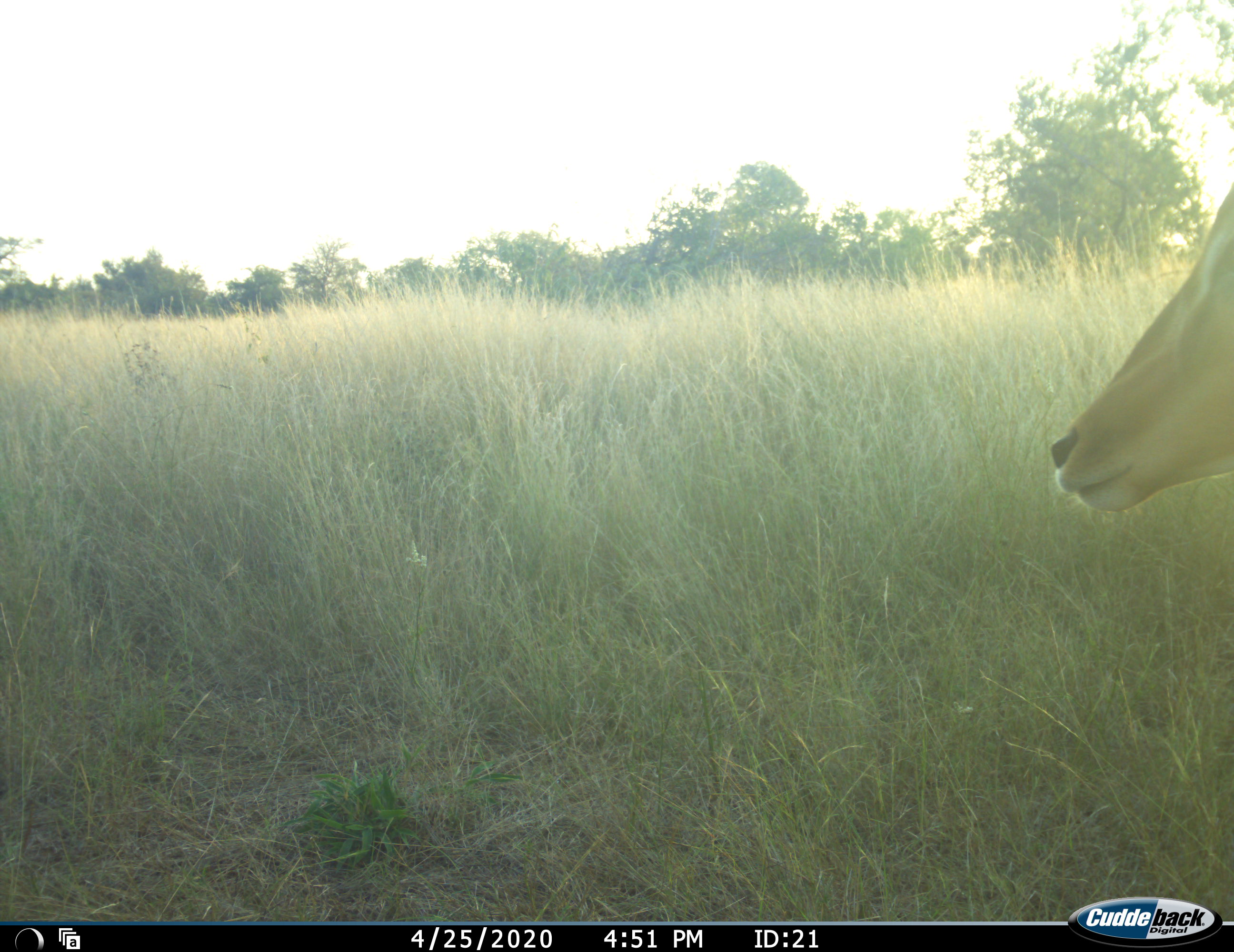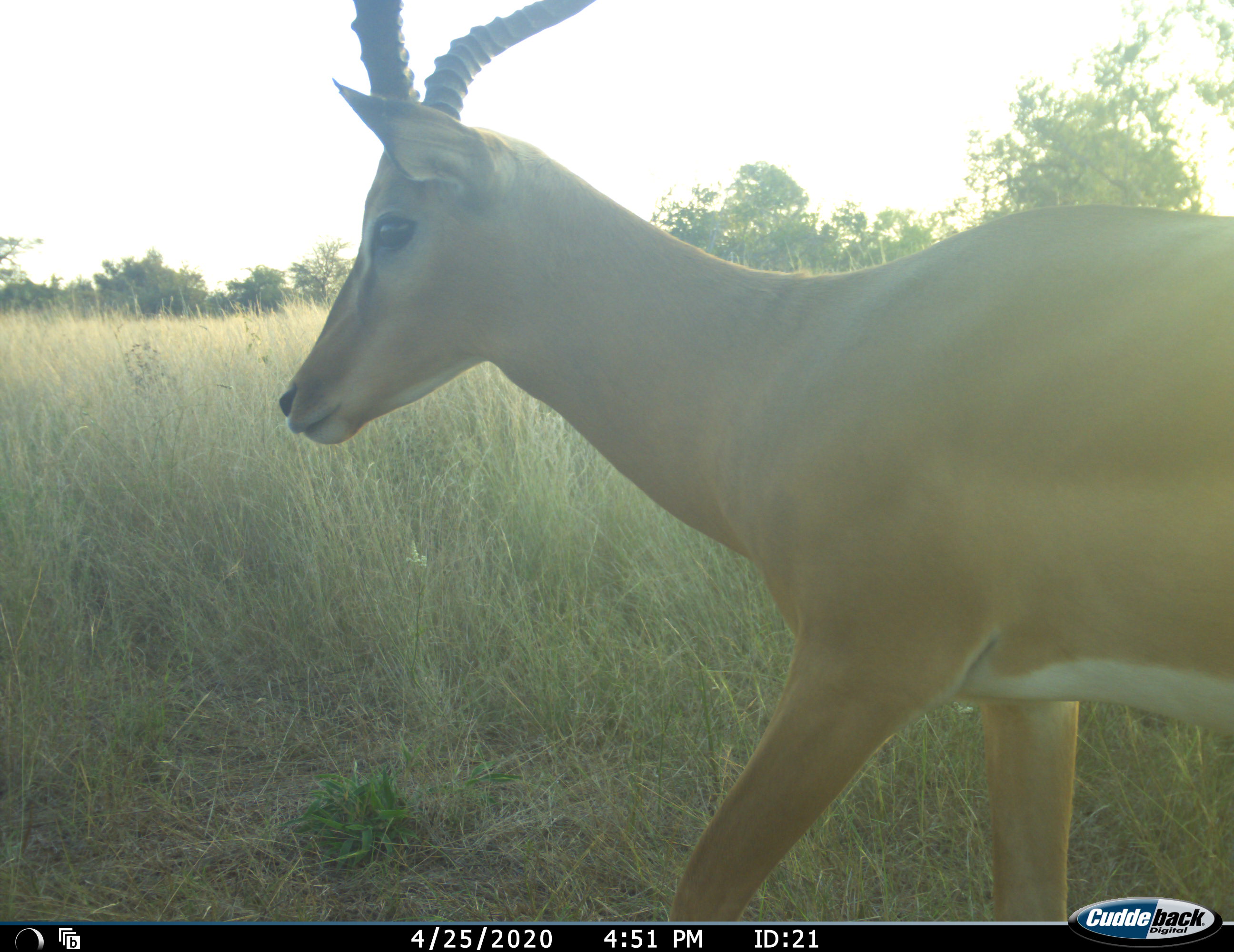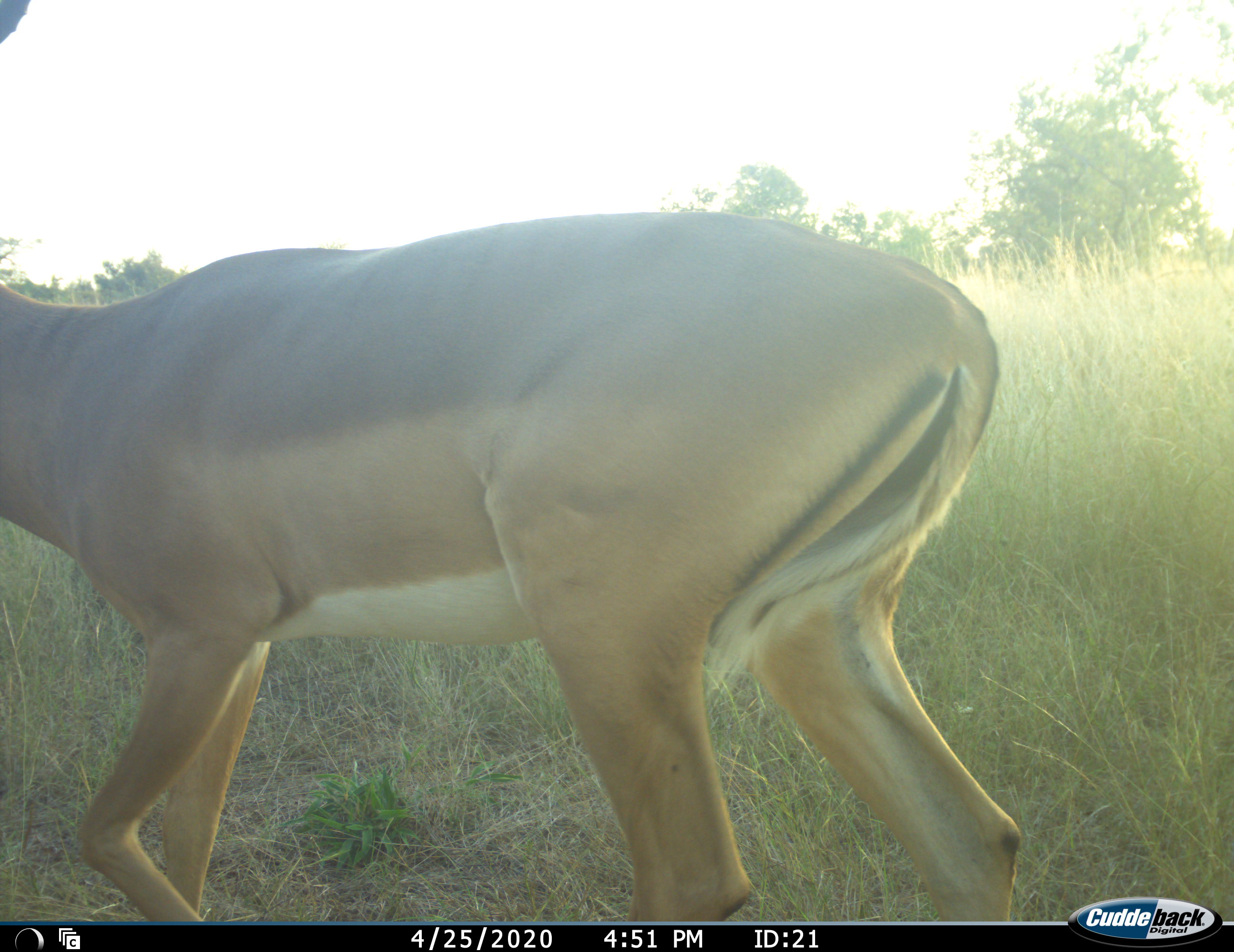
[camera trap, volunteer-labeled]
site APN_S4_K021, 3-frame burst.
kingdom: Animalia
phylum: Chordata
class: Mammalia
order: Artiodactyla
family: Bovidae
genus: Aepyceros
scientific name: Aepyceros melampus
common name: impala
Impala (Aepyceros melampus), count 1. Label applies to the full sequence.